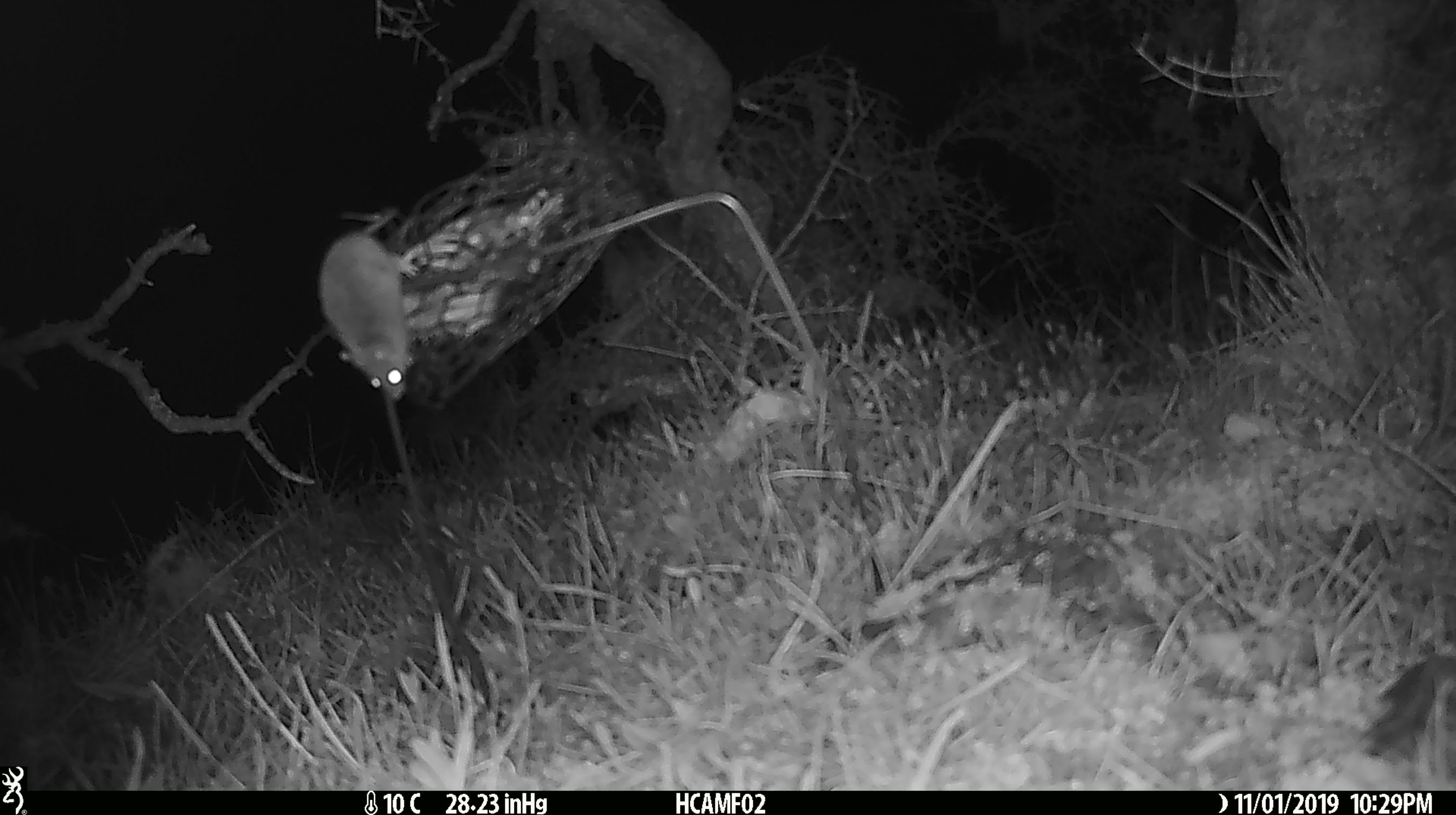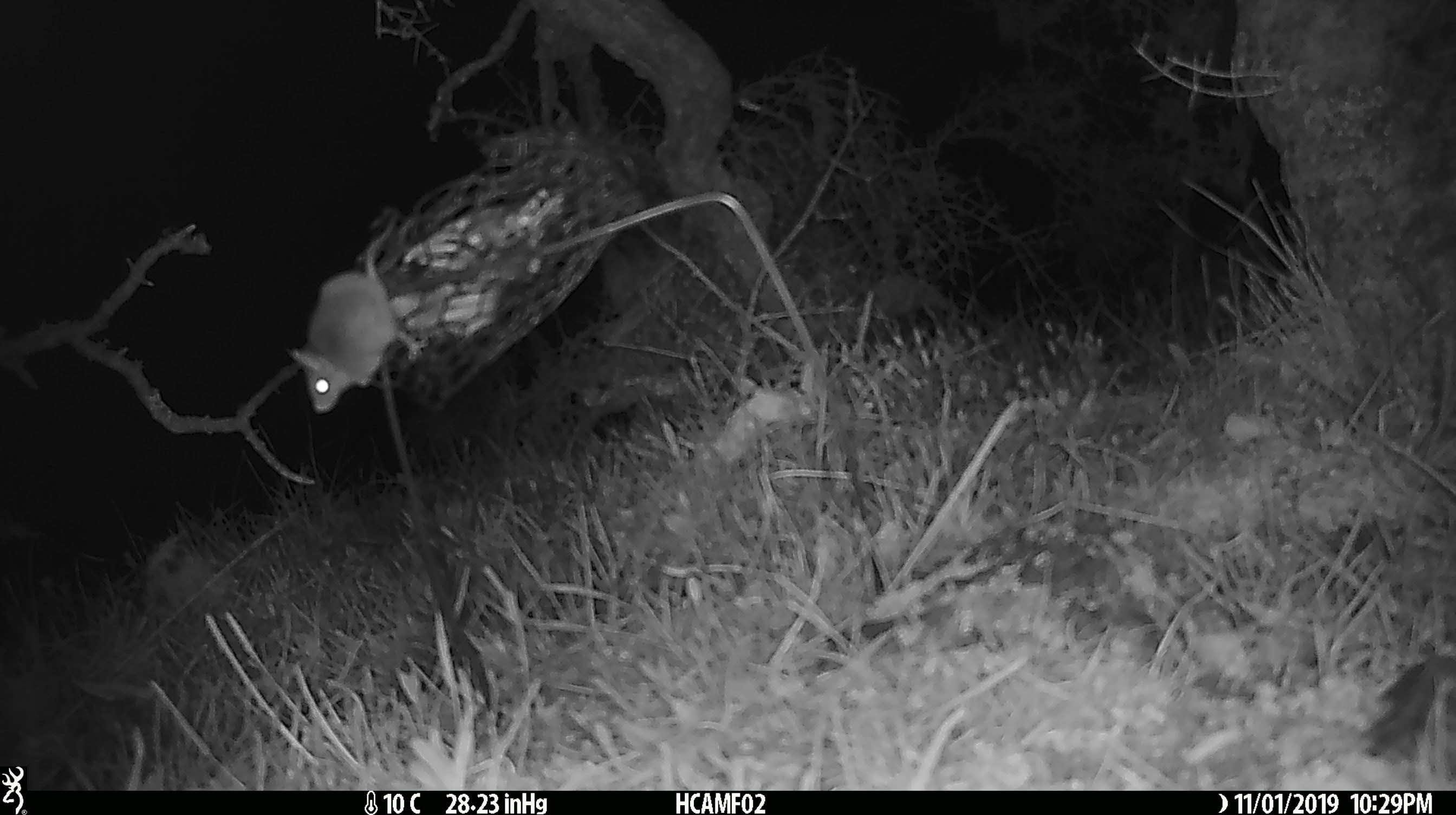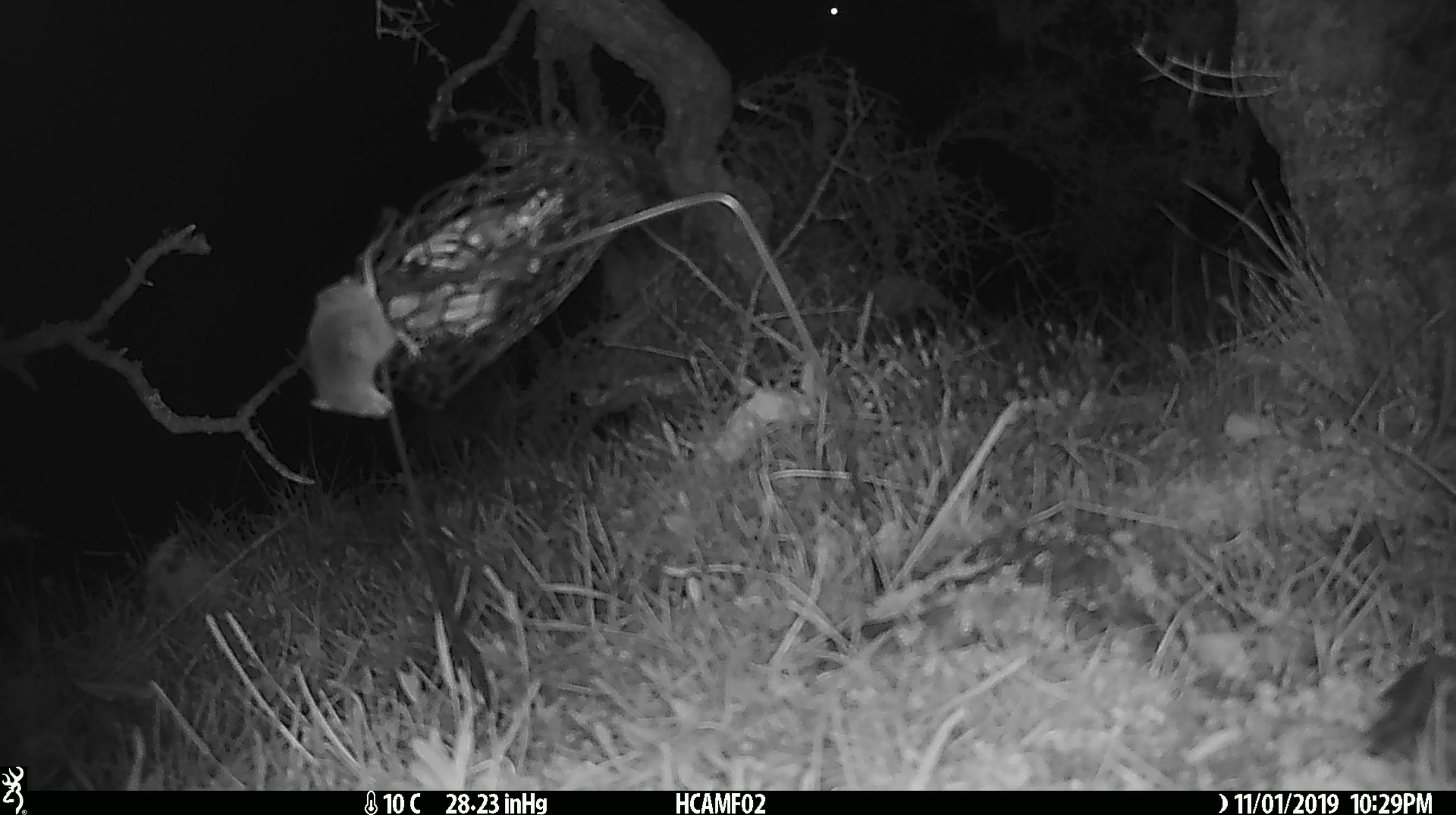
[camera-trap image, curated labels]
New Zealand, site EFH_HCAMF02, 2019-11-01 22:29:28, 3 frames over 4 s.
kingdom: Animalia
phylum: Chordata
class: Mammalia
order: Rodentia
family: Muridae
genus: Mus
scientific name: Mus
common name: mouse